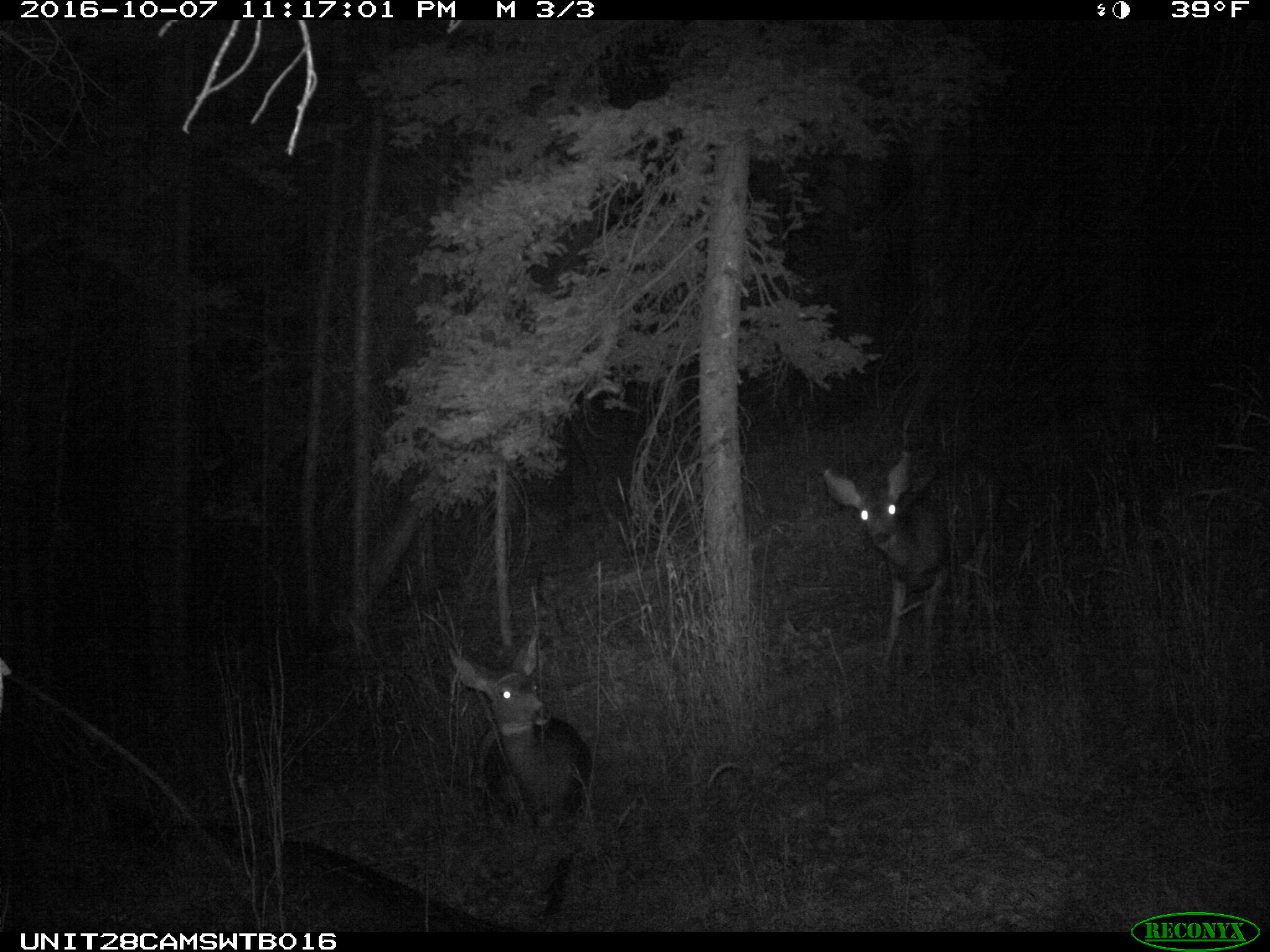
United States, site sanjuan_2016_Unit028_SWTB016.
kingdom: Animalia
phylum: Chordata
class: Mammalia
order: Artiodactyla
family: Cervidae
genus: Odocoileus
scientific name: Odocoileus hemionus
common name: mule deer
Odocoileus hemionus (mule deer).